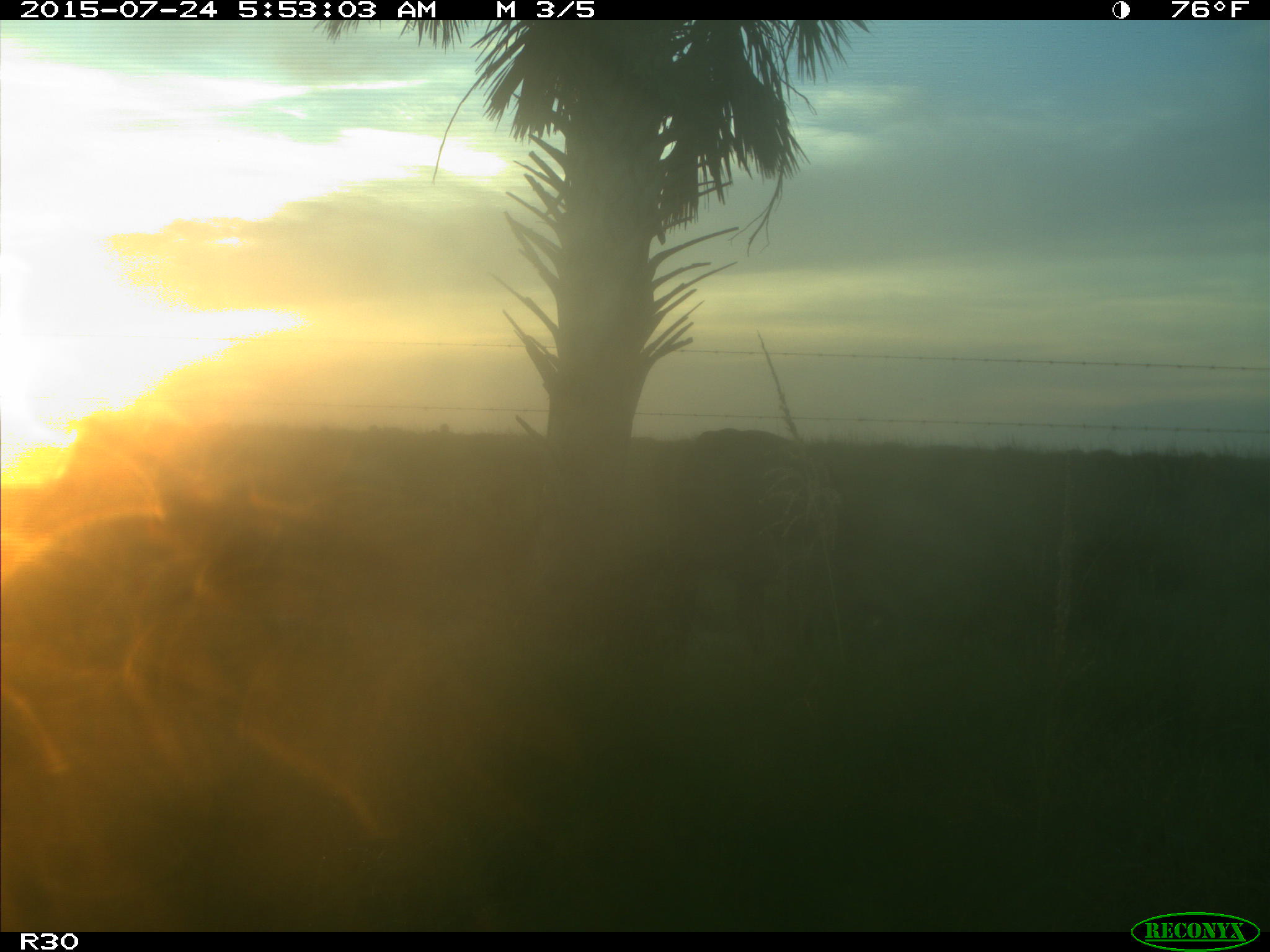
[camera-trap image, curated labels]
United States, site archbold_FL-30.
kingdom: Animalia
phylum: Chordata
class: Mammalia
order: Artiodactyla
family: Bovidae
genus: Bos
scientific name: Bos taurus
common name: domestic cow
Bos taurus (domestic cow).